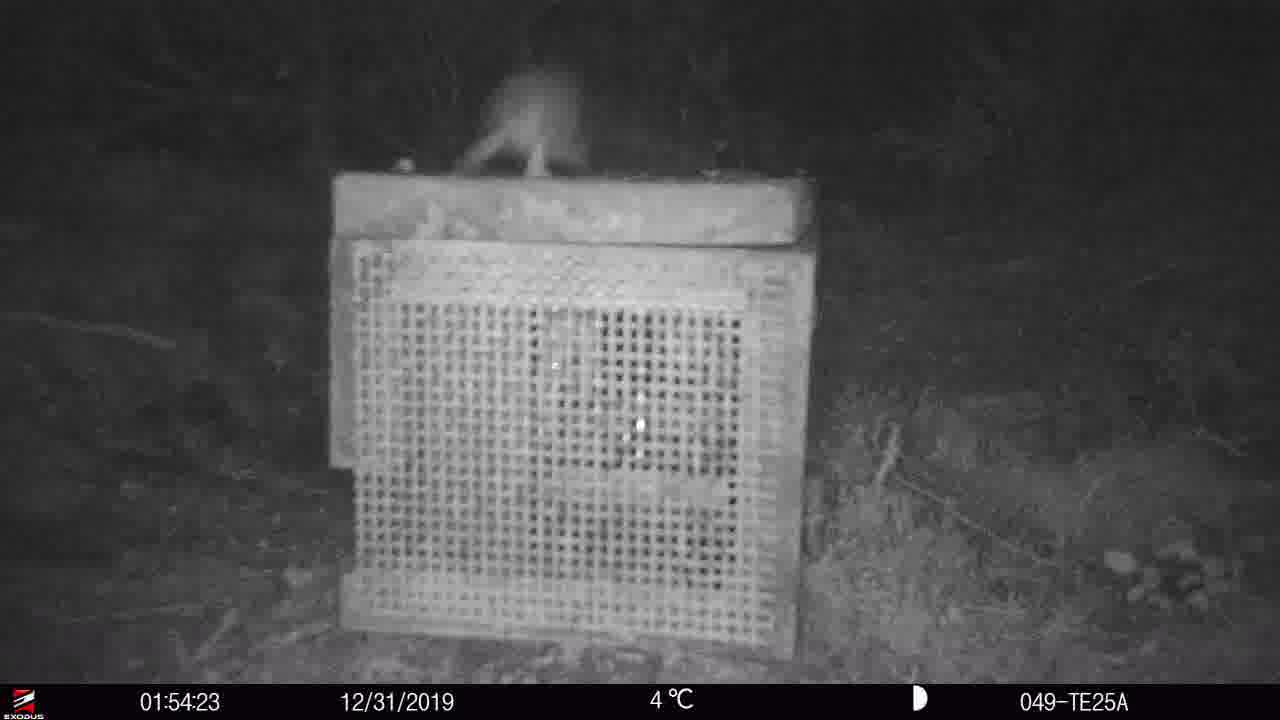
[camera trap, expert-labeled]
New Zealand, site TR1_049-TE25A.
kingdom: Animalia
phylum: Chordata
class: Mammalia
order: Rodentia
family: Muridae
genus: Mus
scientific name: Mus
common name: mouse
Mouse (Mus).